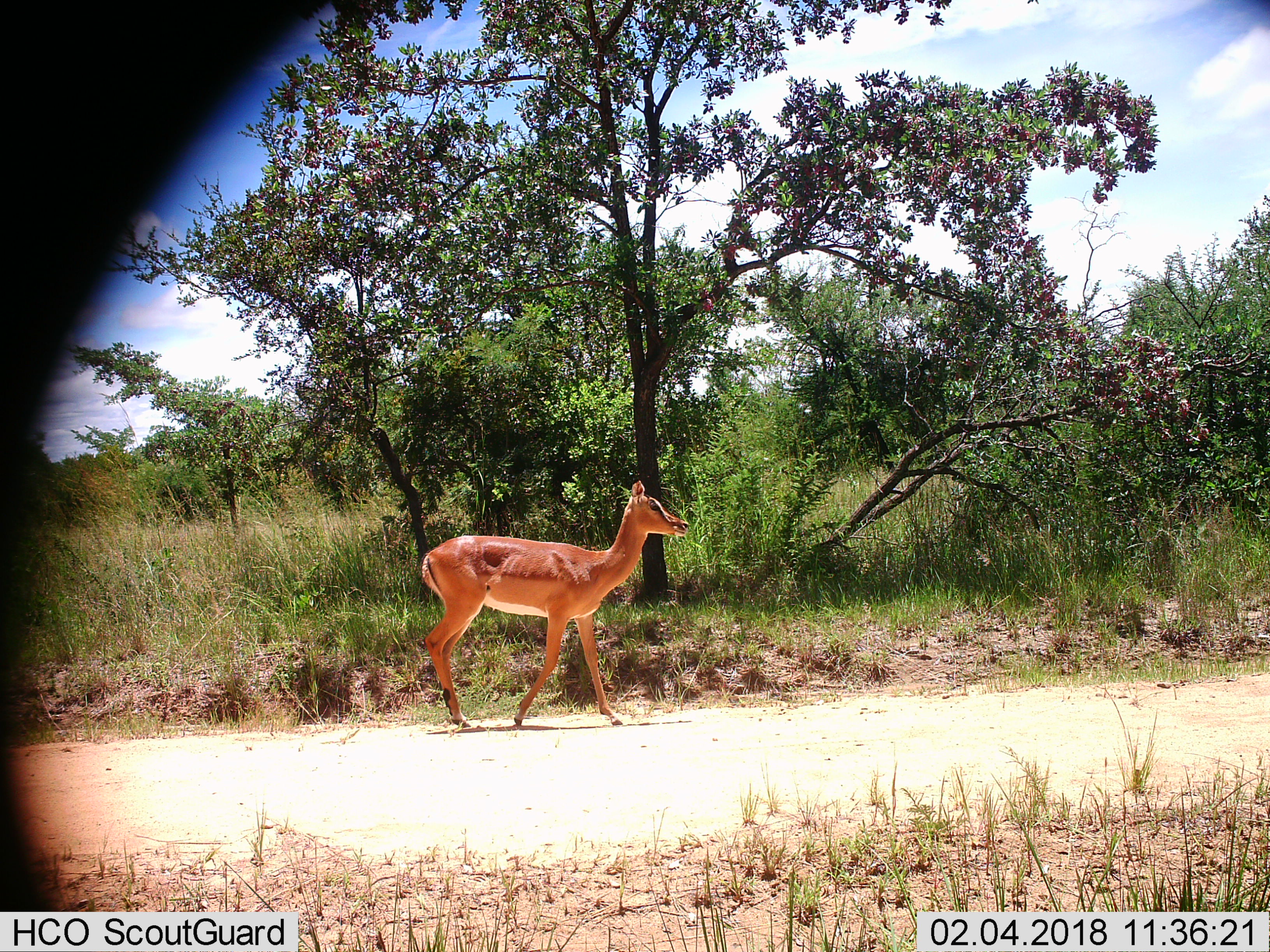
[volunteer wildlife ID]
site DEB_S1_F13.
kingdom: Animalia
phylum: Chordata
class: Mammalia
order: Artiodactyla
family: Bovidae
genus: Aepyceros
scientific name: Aepyceros melampus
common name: impala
Impala (Aepyceros melampus), count 1. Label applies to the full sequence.